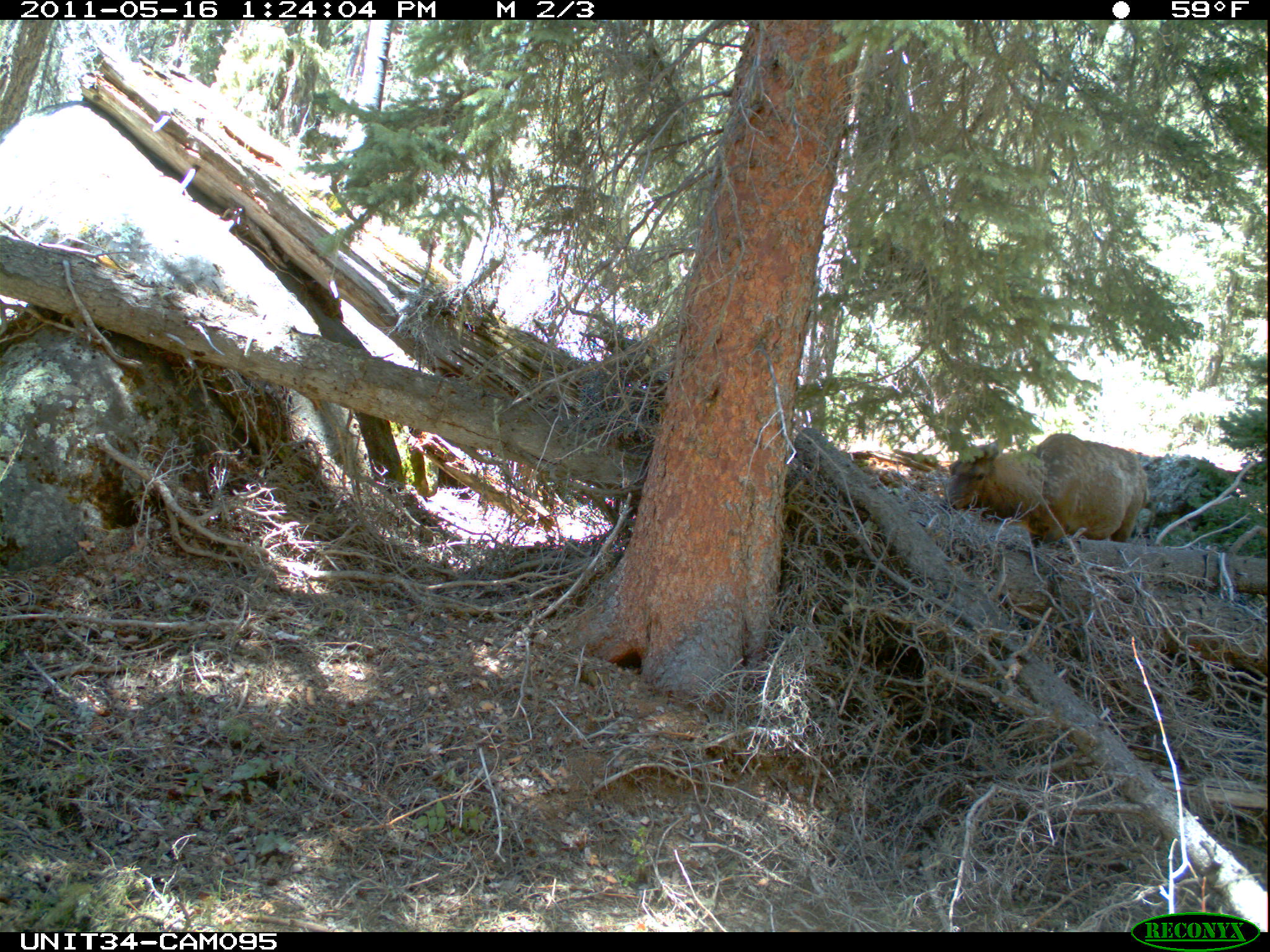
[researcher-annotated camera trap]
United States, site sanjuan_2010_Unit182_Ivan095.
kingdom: Animalia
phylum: Chordata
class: Mammalia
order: Artiodactyla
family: Cervidae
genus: Cervus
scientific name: Cervus elaphus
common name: red deer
Cervus elaphus (red deer).